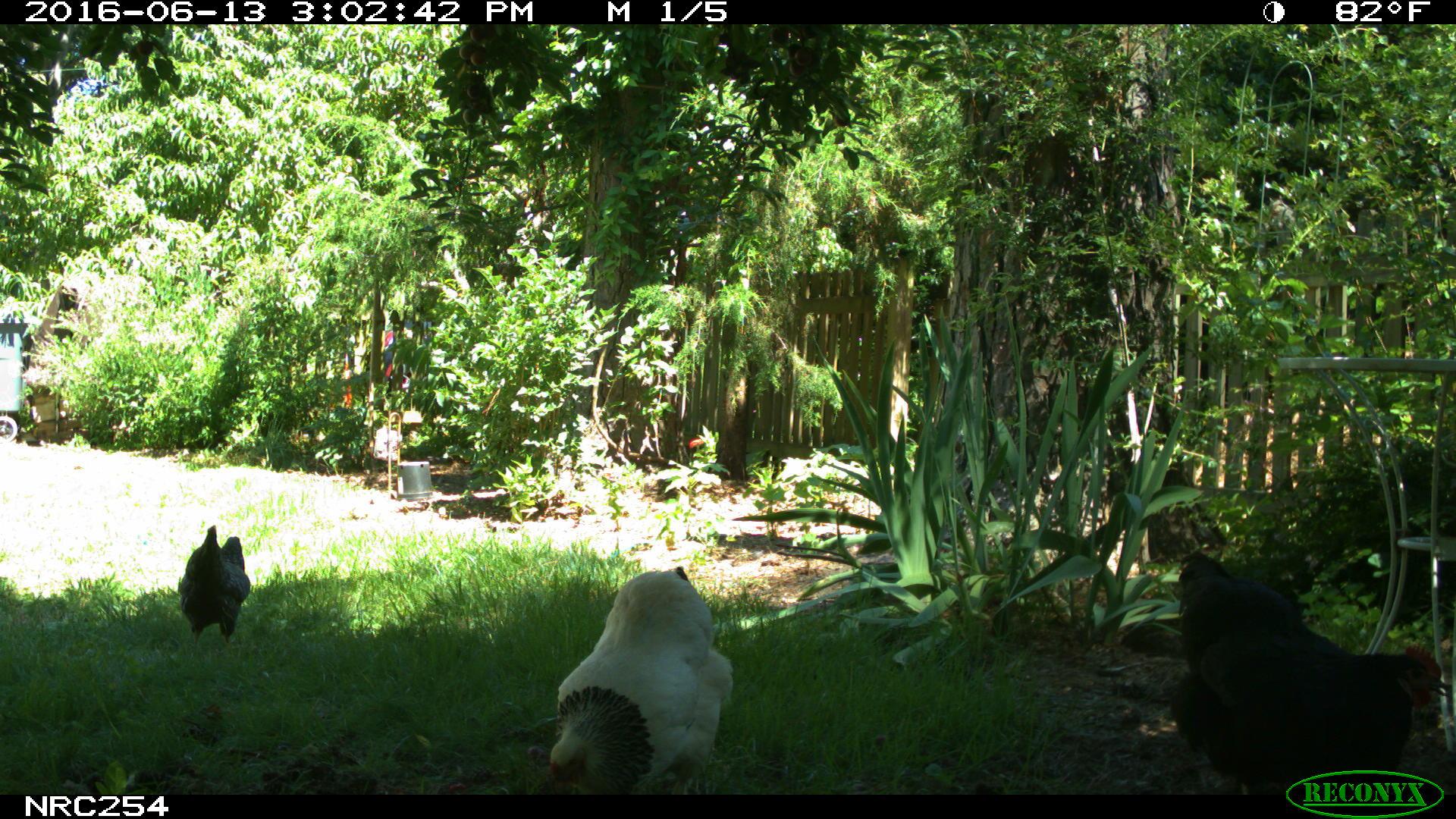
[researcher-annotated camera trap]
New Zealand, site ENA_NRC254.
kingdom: Animalia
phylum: Chordata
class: Aves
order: Galliformes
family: Phasianidae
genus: Gallus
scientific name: Gallus gallus domesticus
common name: chicken